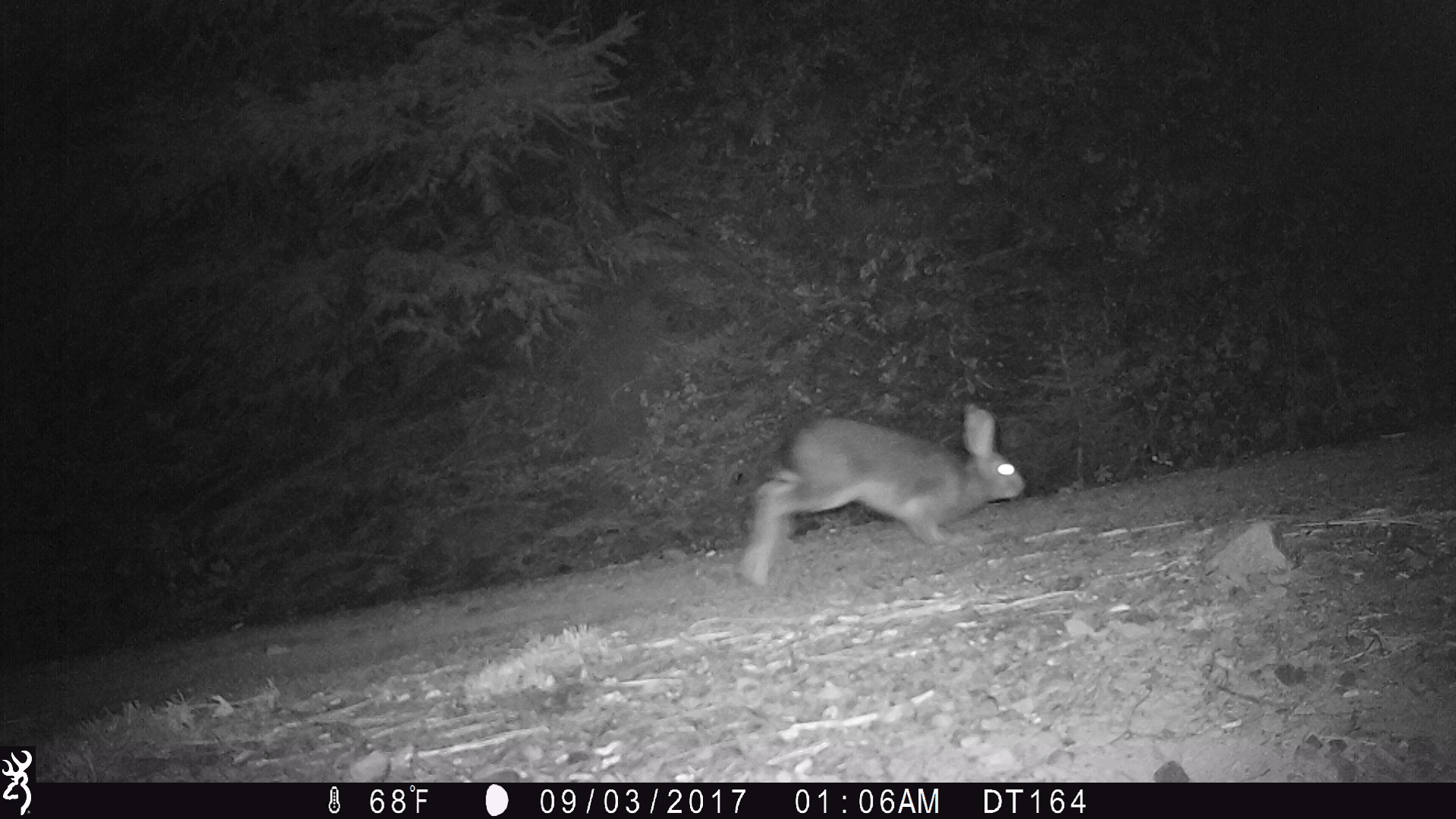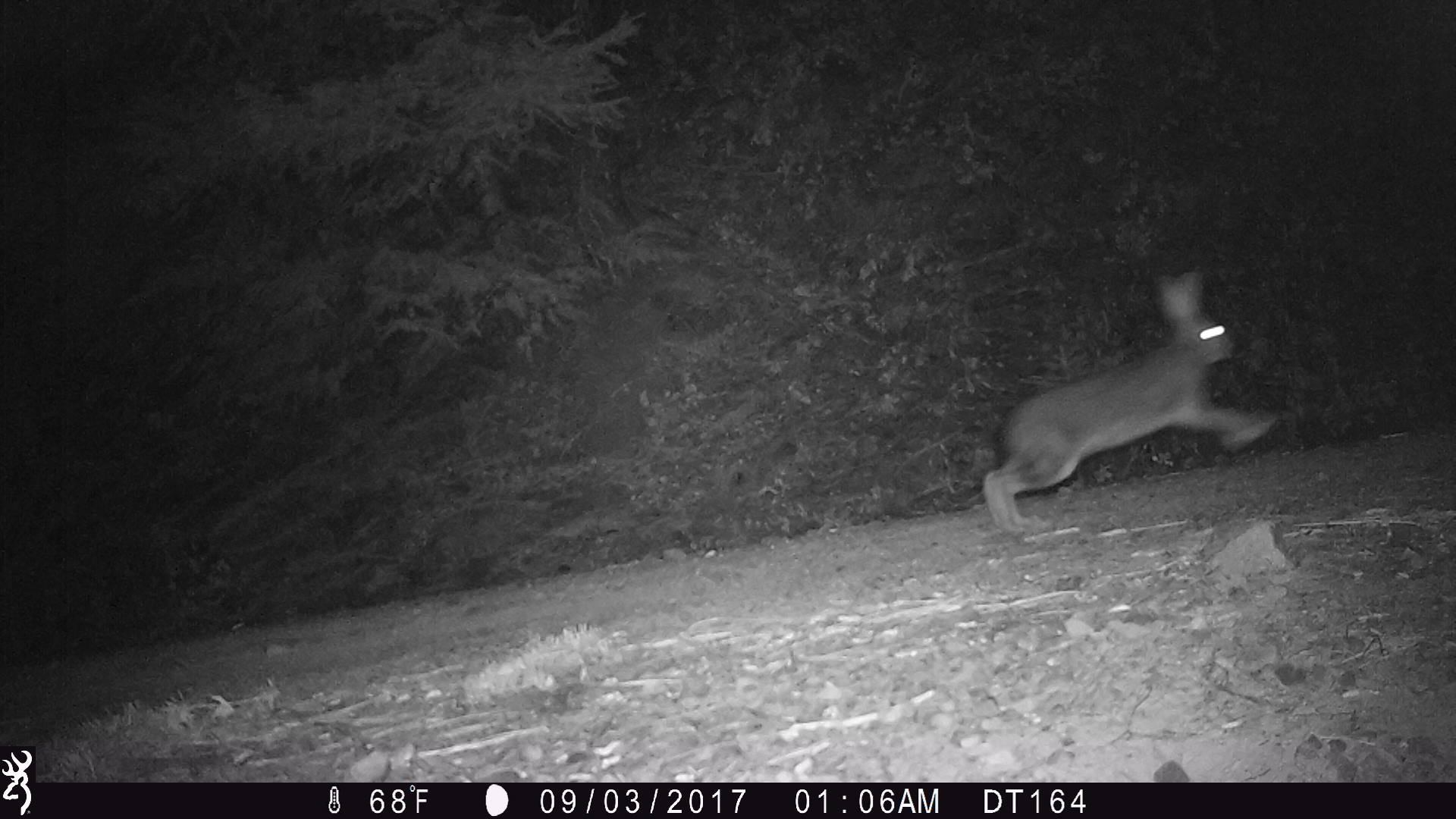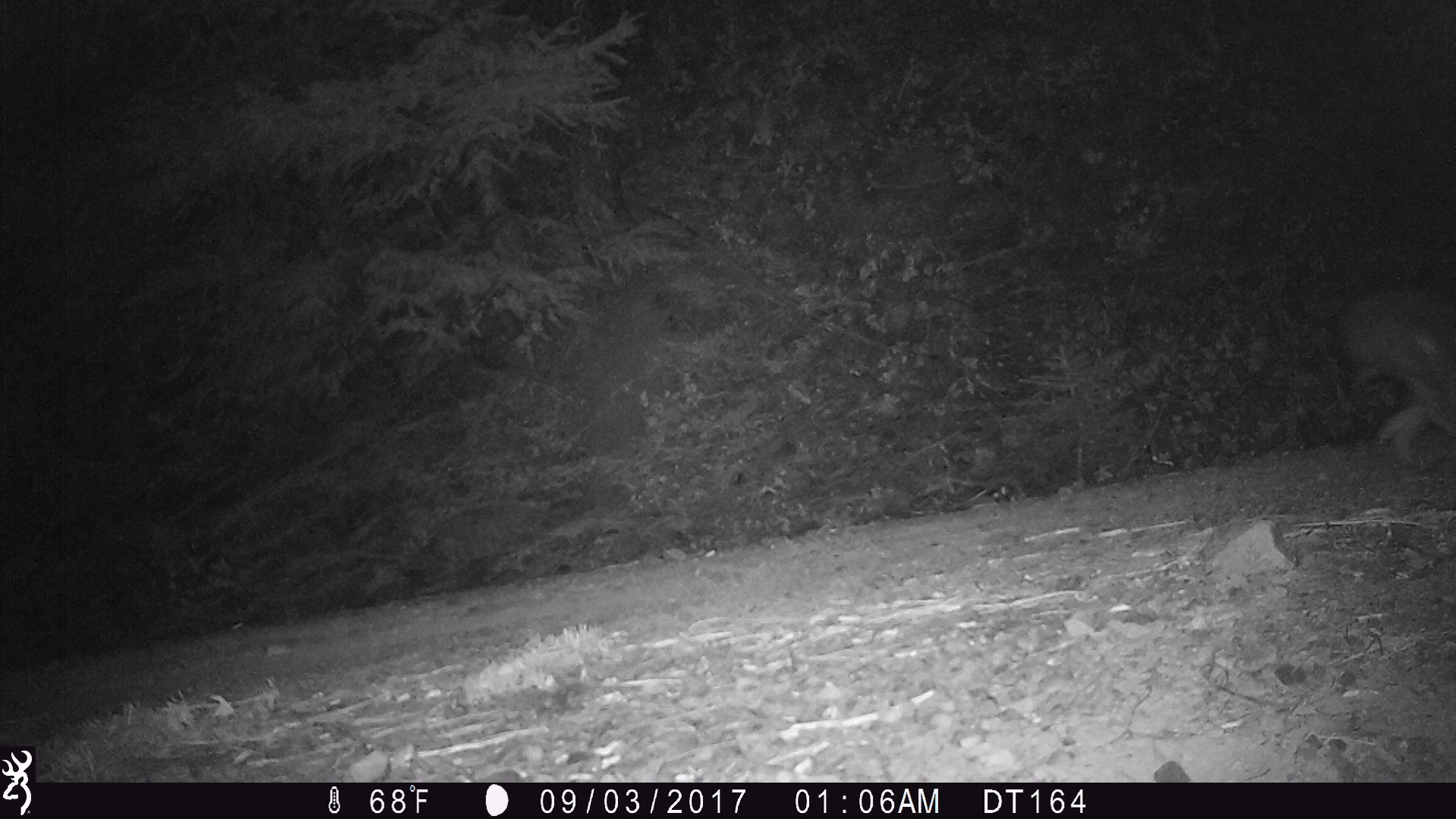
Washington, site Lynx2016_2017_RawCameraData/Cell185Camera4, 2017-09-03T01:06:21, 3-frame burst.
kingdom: Animalia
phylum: Chordata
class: Mammalia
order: Lagomorpha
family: Leporidae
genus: Lepus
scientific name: Lepus americanus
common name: snowshoe hare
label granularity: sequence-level